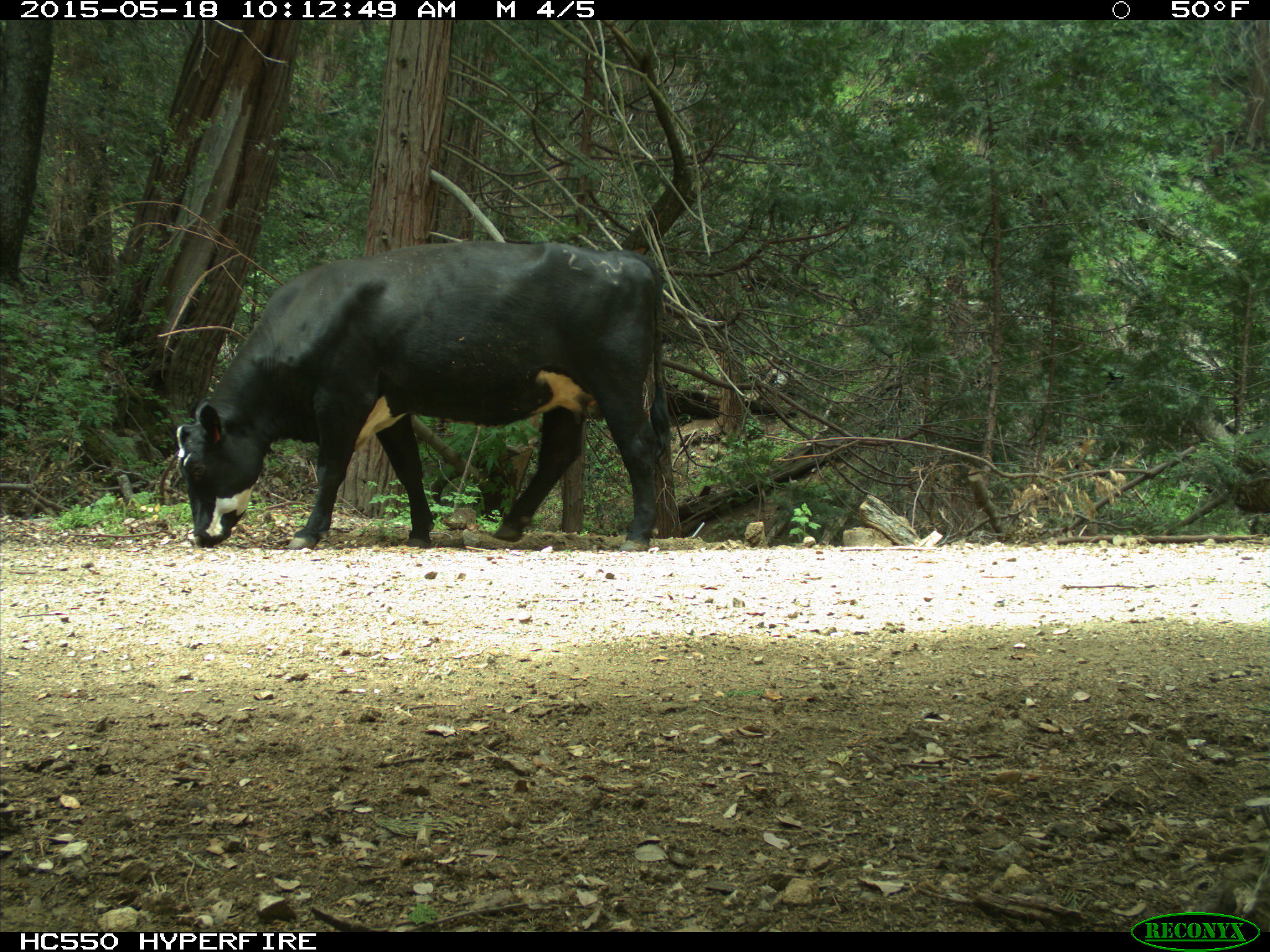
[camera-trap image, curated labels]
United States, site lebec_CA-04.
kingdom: Animalia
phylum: Chordata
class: Mammalia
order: Artiodactyla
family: Bovidae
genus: Bos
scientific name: Bos taurus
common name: domestic cow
Bos taurus (domestic cow).